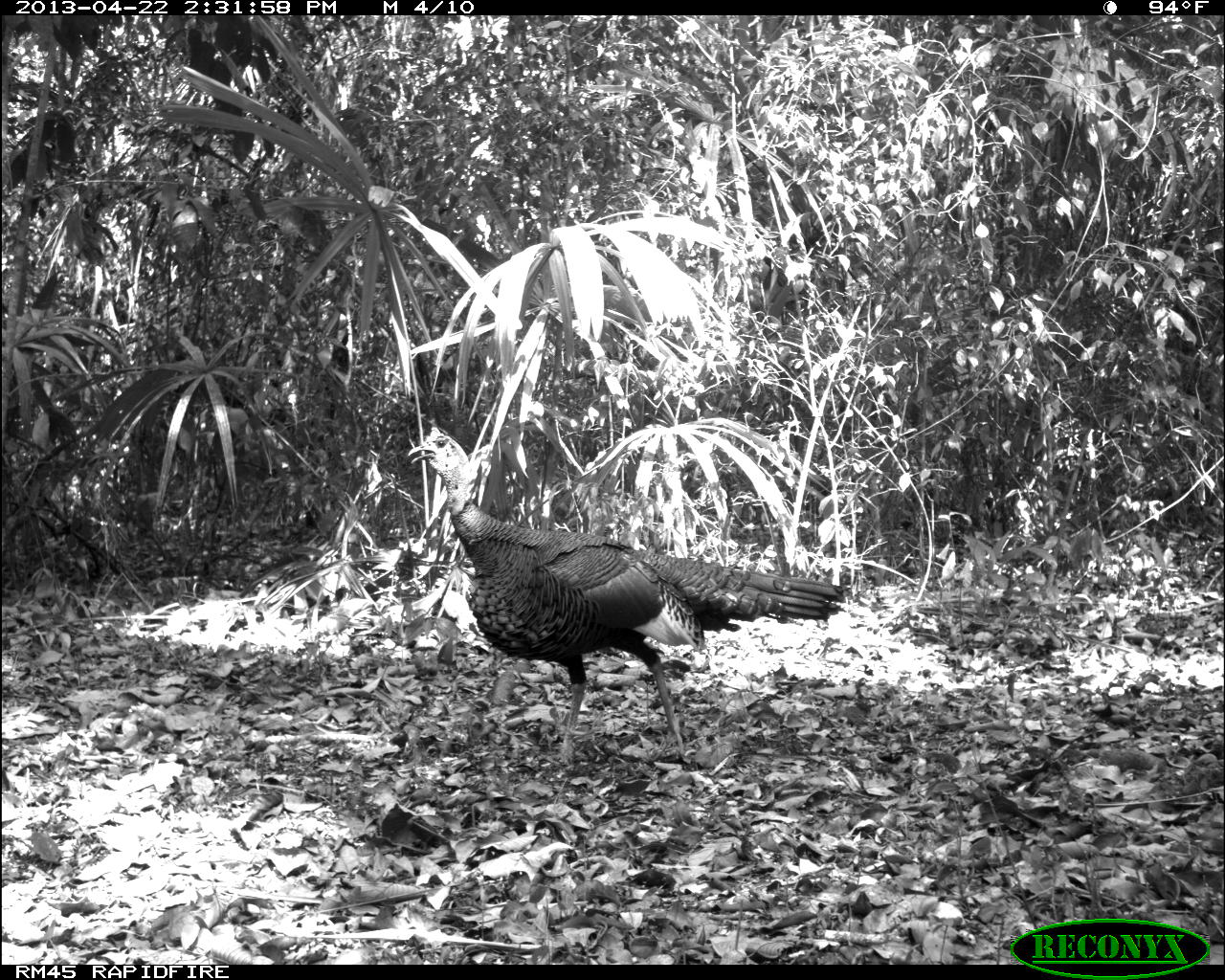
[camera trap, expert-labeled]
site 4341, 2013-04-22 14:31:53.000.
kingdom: Animalia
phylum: Chordata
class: Aves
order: Galliformes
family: Phasianidae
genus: Meleagris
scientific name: Meleagris ocellata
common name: ocellated turkey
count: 1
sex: male